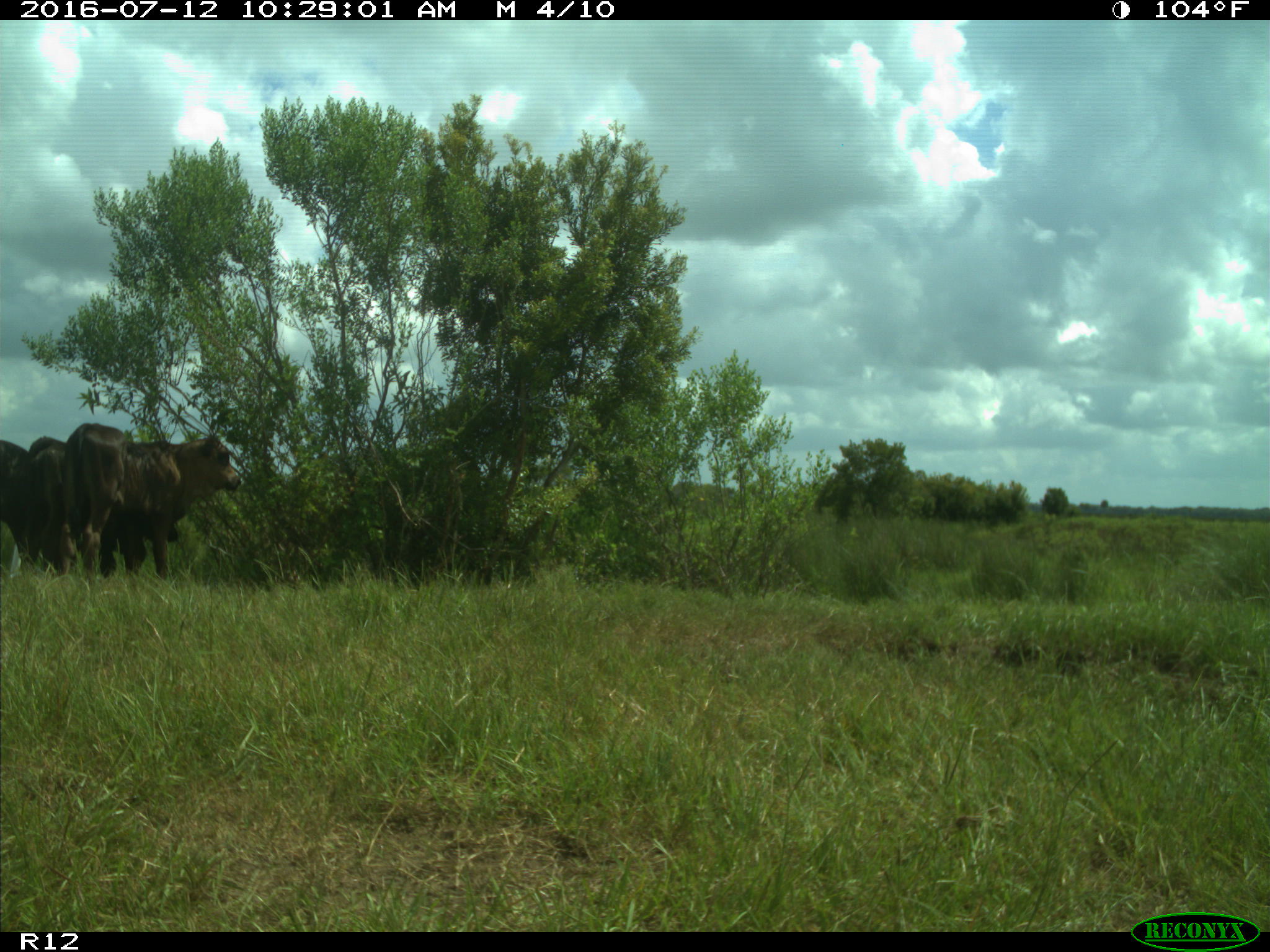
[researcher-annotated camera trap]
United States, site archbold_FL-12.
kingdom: Animalia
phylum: Chordata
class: Mammalia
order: Artiodactyla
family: Bovidae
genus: Bos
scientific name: Bos taurus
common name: domestic cow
Bos taurus (domestic cow).